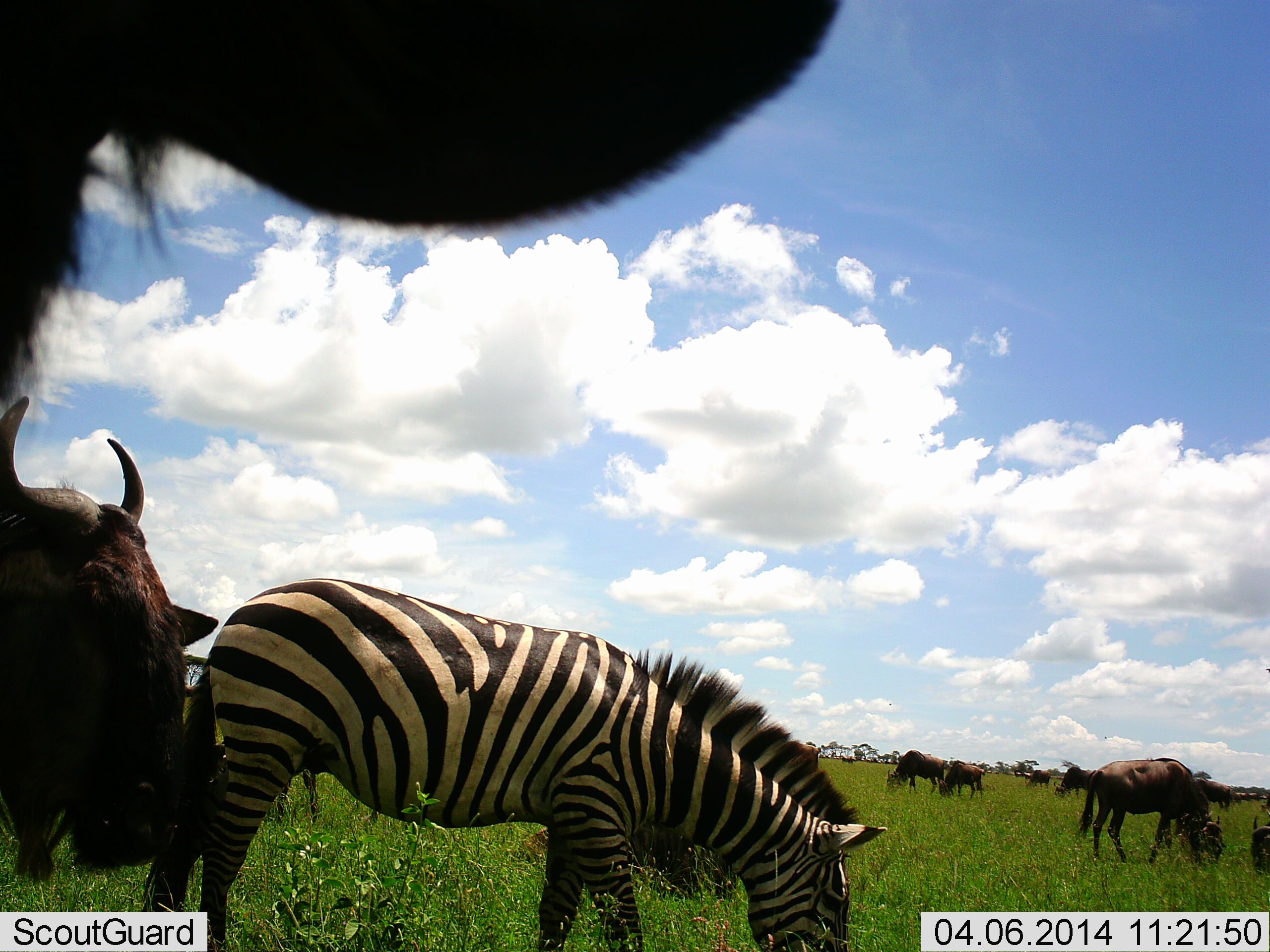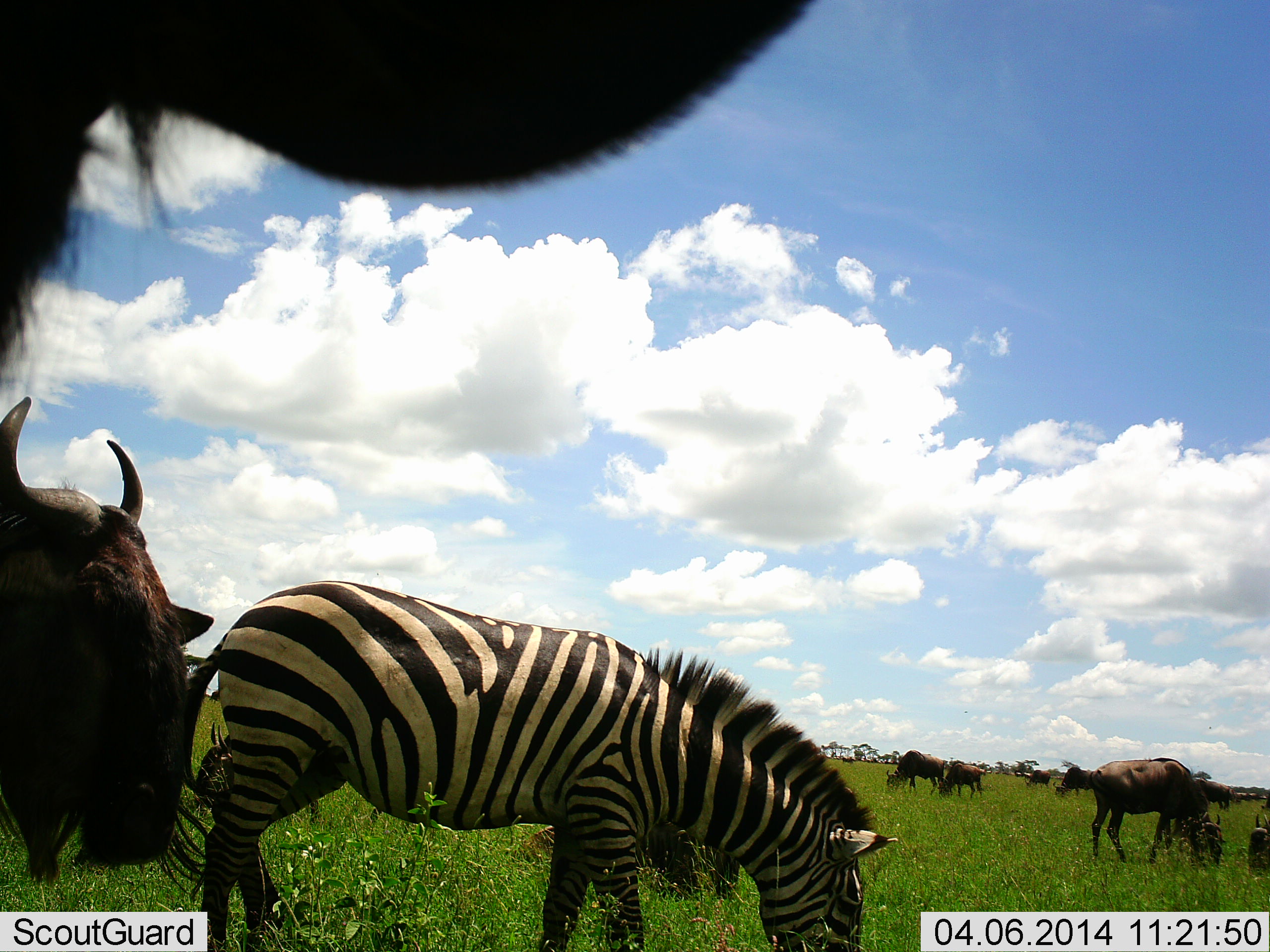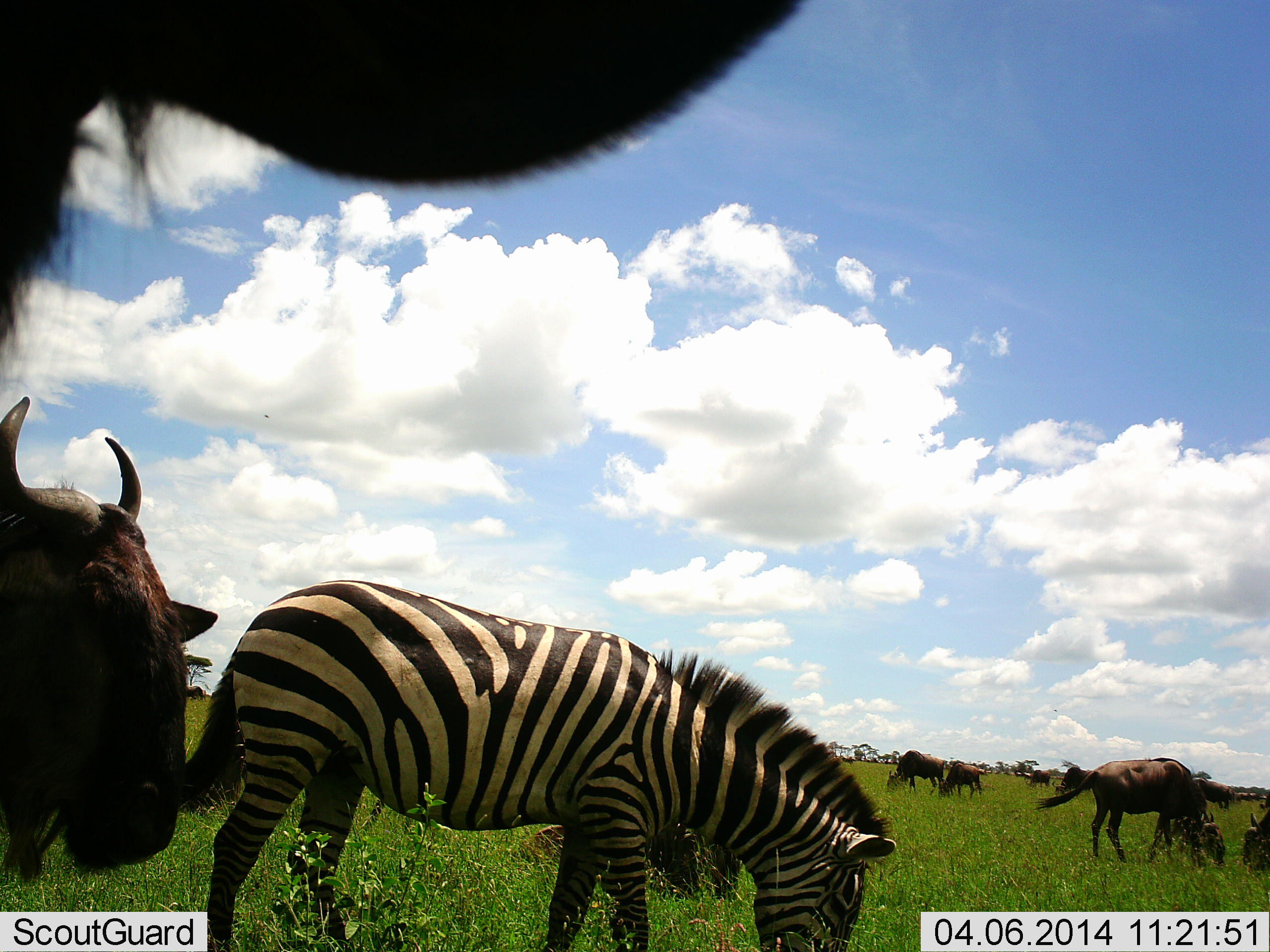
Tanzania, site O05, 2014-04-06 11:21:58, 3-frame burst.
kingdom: Animalia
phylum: Chordata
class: Mammalia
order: Artiodactyla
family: Bovidae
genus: Connochaetes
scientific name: Connochaetes taurinus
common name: blue wildebeest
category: wildebeest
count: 8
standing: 60%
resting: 10%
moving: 20%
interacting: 0%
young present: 0%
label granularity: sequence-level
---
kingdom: Animalia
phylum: Chordata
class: Mammalia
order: Perissodactyla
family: Equidae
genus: Equus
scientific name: Equus quagga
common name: plains zebra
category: zebra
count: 1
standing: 8%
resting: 0%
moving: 0%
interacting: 0%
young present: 0%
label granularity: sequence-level